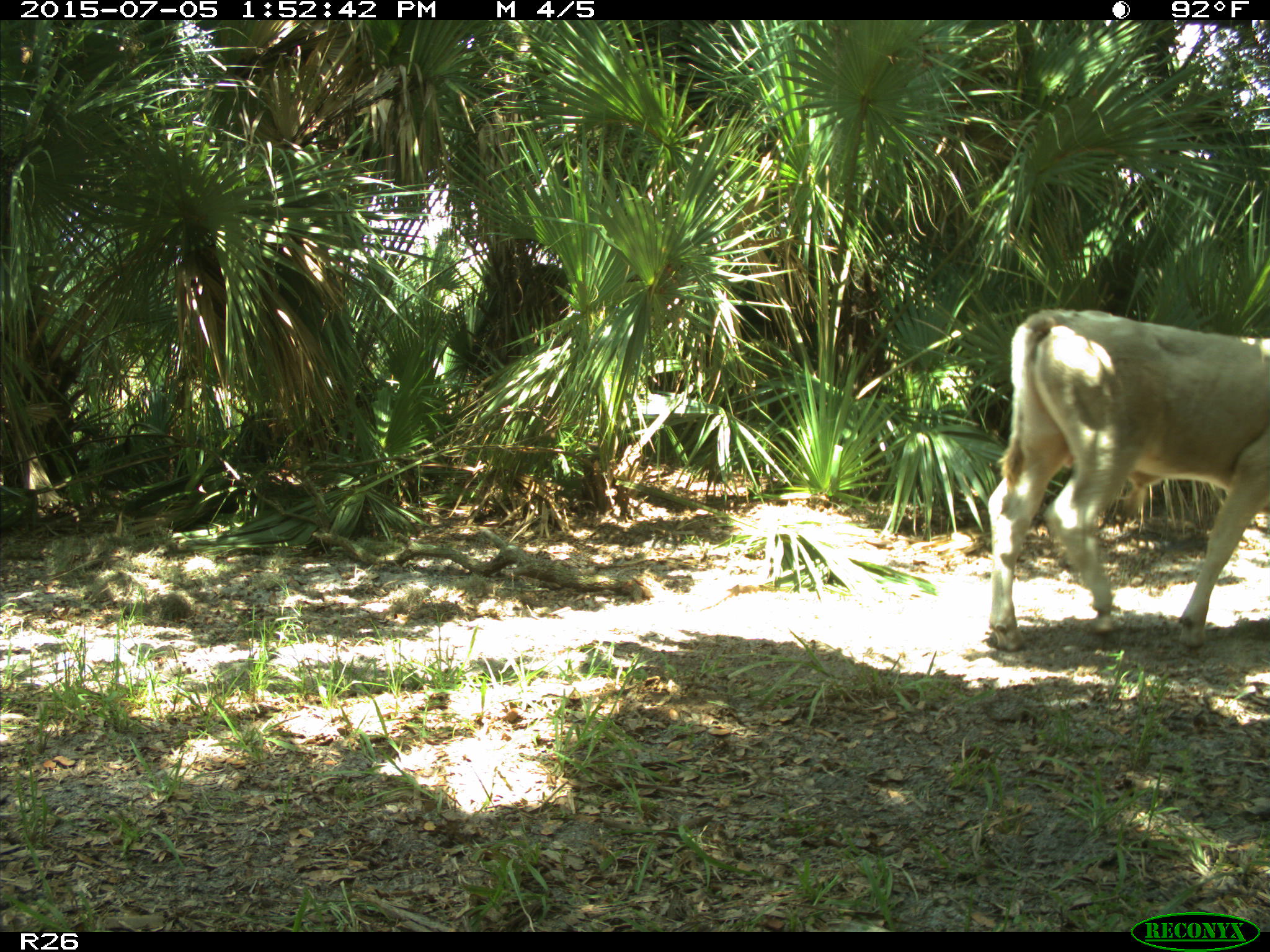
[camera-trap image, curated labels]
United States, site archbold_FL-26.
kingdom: Animalia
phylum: Chordata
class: Mammalia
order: Artiodactyla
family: Bovidae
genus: Bos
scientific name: Bos taurus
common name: domestic cow